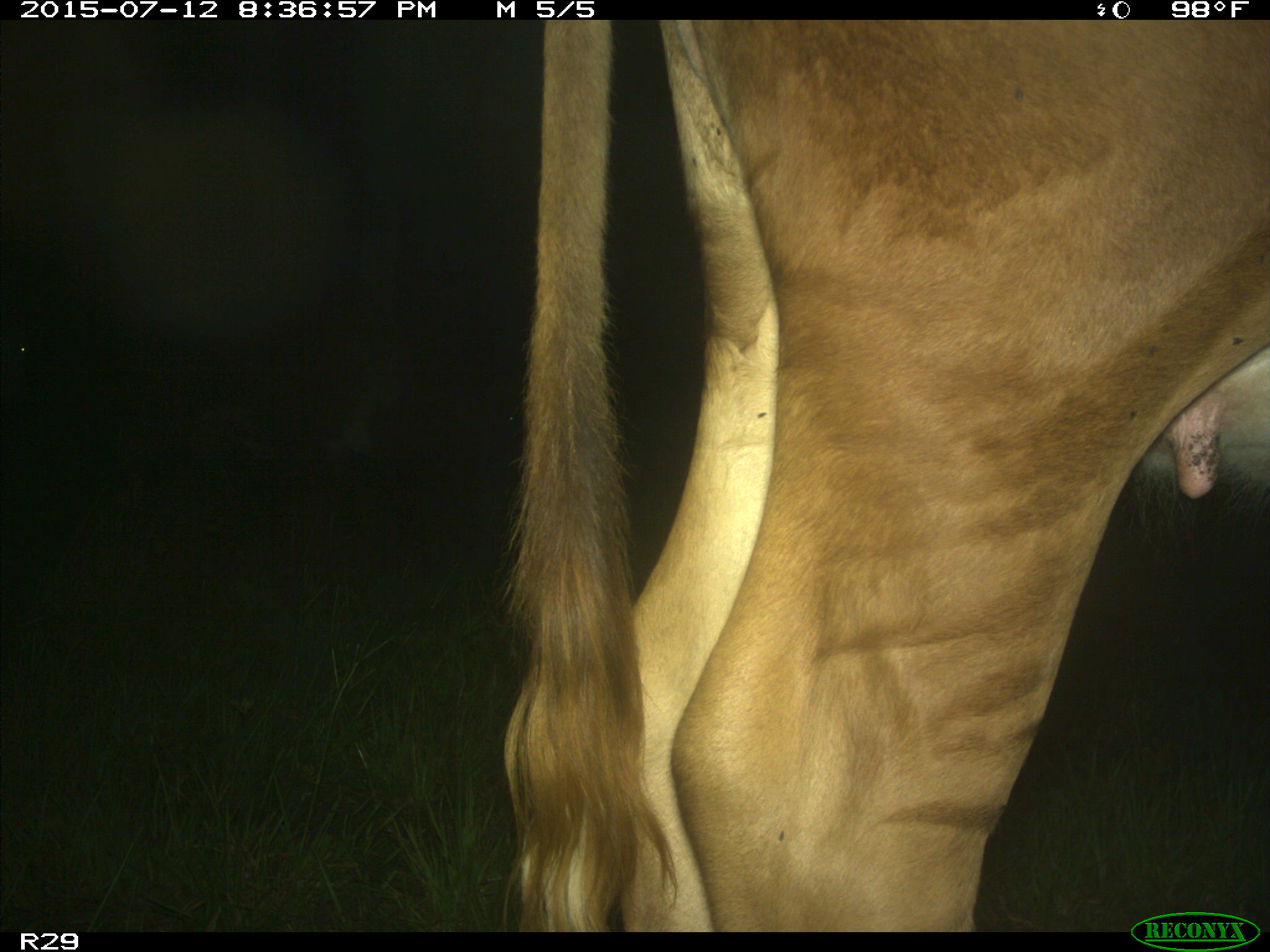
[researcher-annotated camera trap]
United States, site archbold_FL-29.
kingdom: Animalia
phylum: Chordata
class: Mammalia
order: Artiodactyla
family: Bovidae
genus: Bos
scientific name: Bos taurus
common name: domestic cow